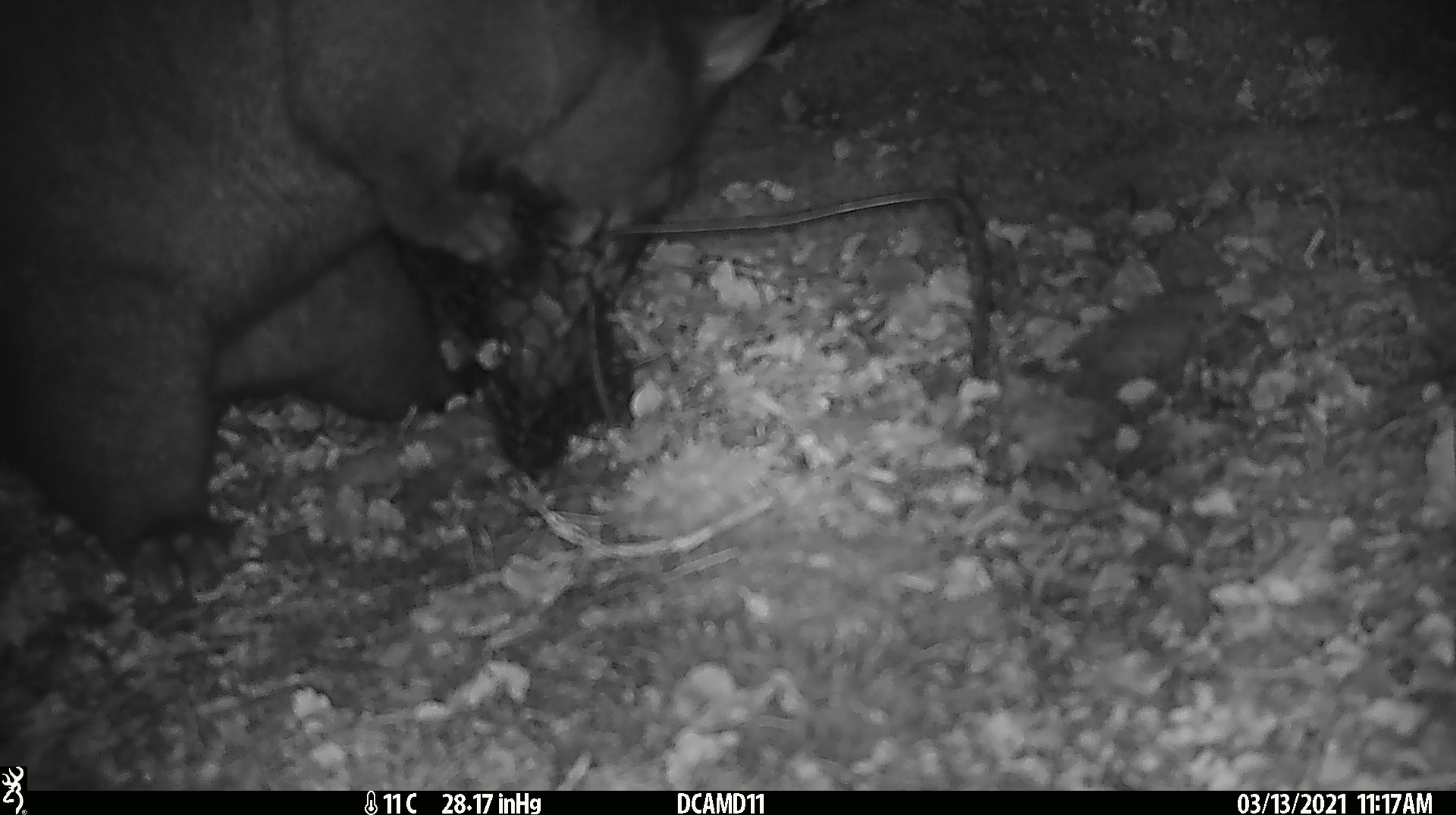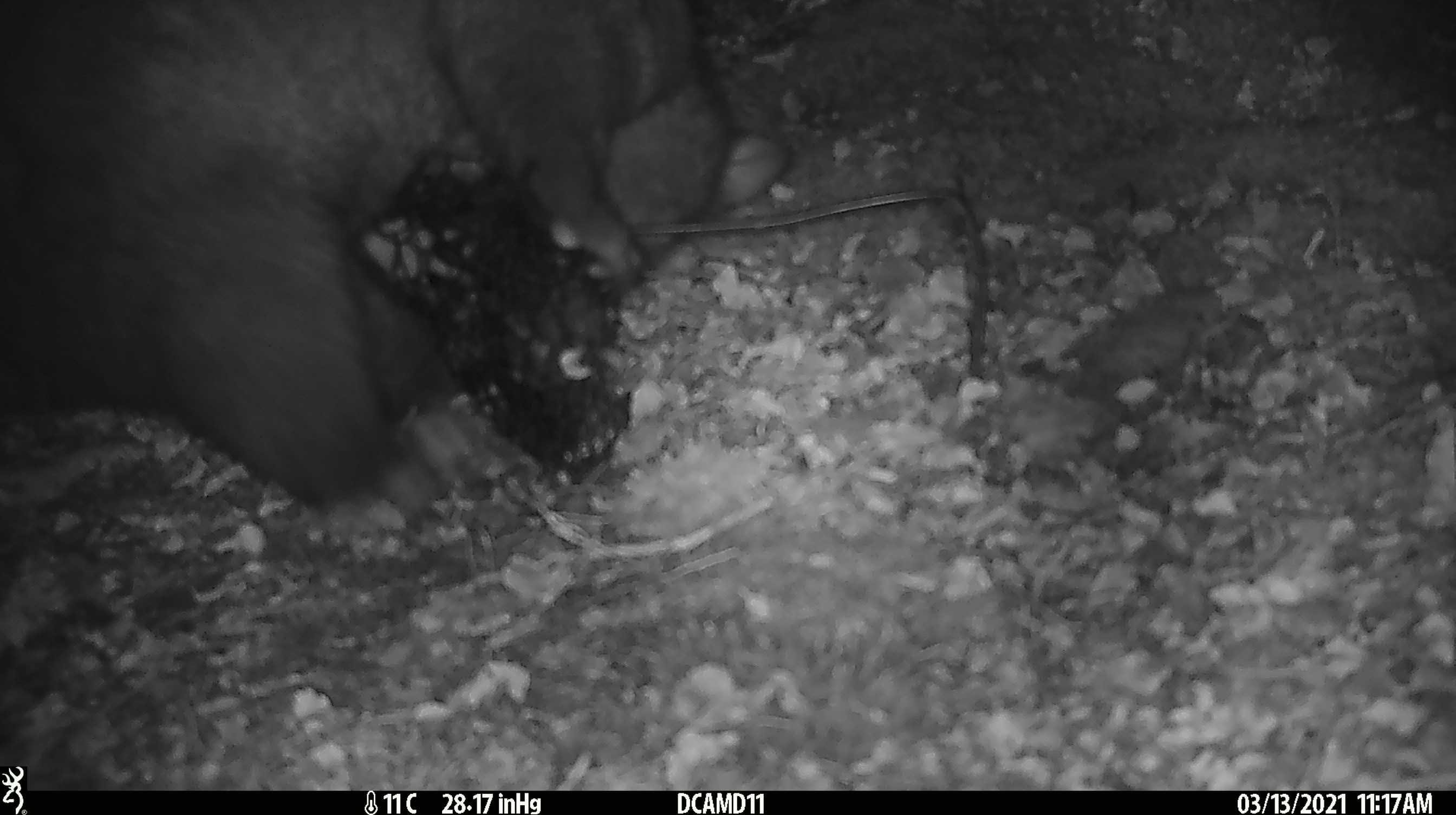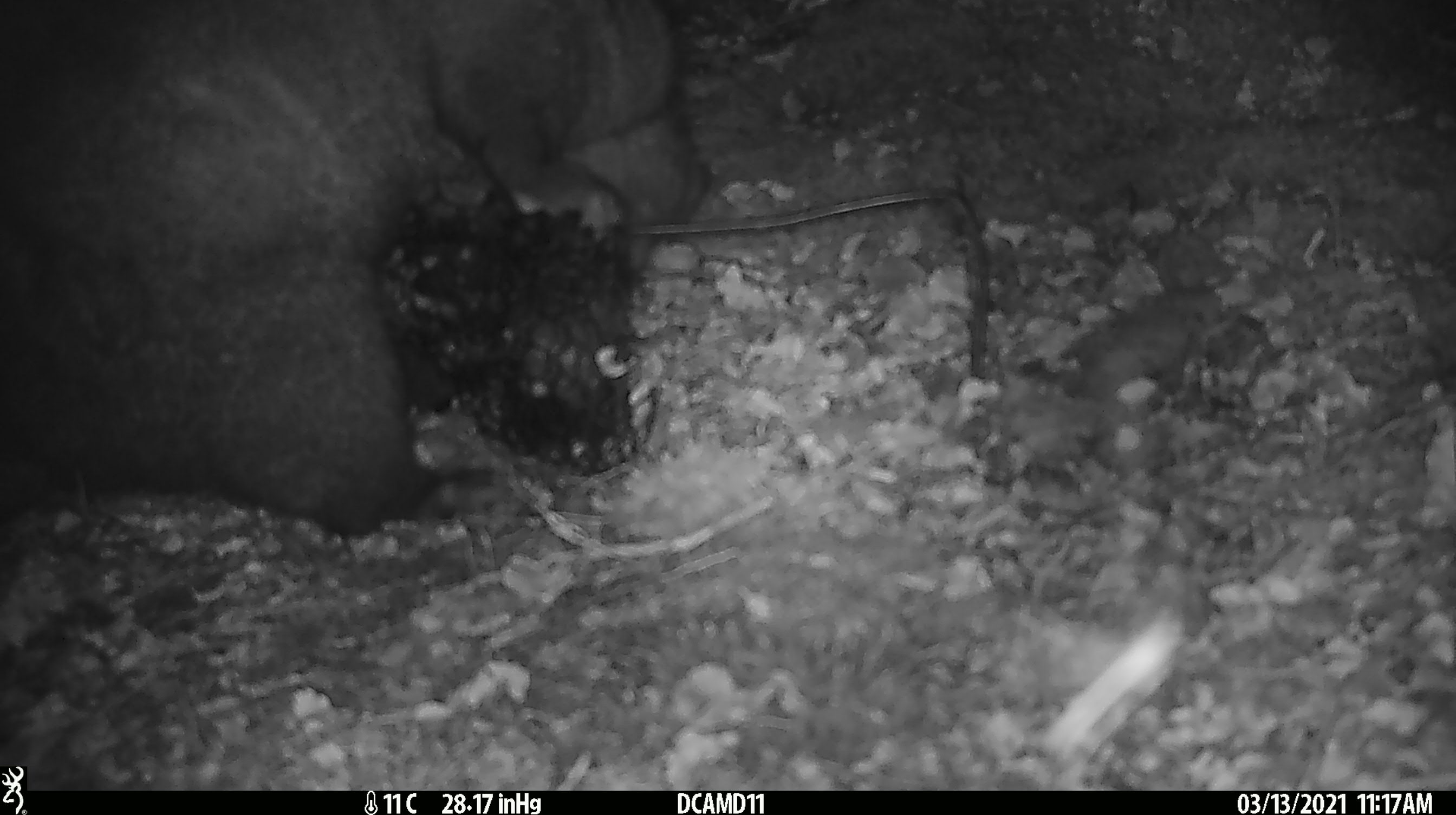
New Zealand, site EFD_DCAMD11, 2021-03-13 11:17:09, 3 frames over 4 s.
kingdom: Animalia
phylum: Chordata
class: Mammalia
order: Diprotodontia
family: Phalangeridae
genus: Trichosurus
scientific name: Trichosurus vulpecula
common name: common brushtail possum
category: possum